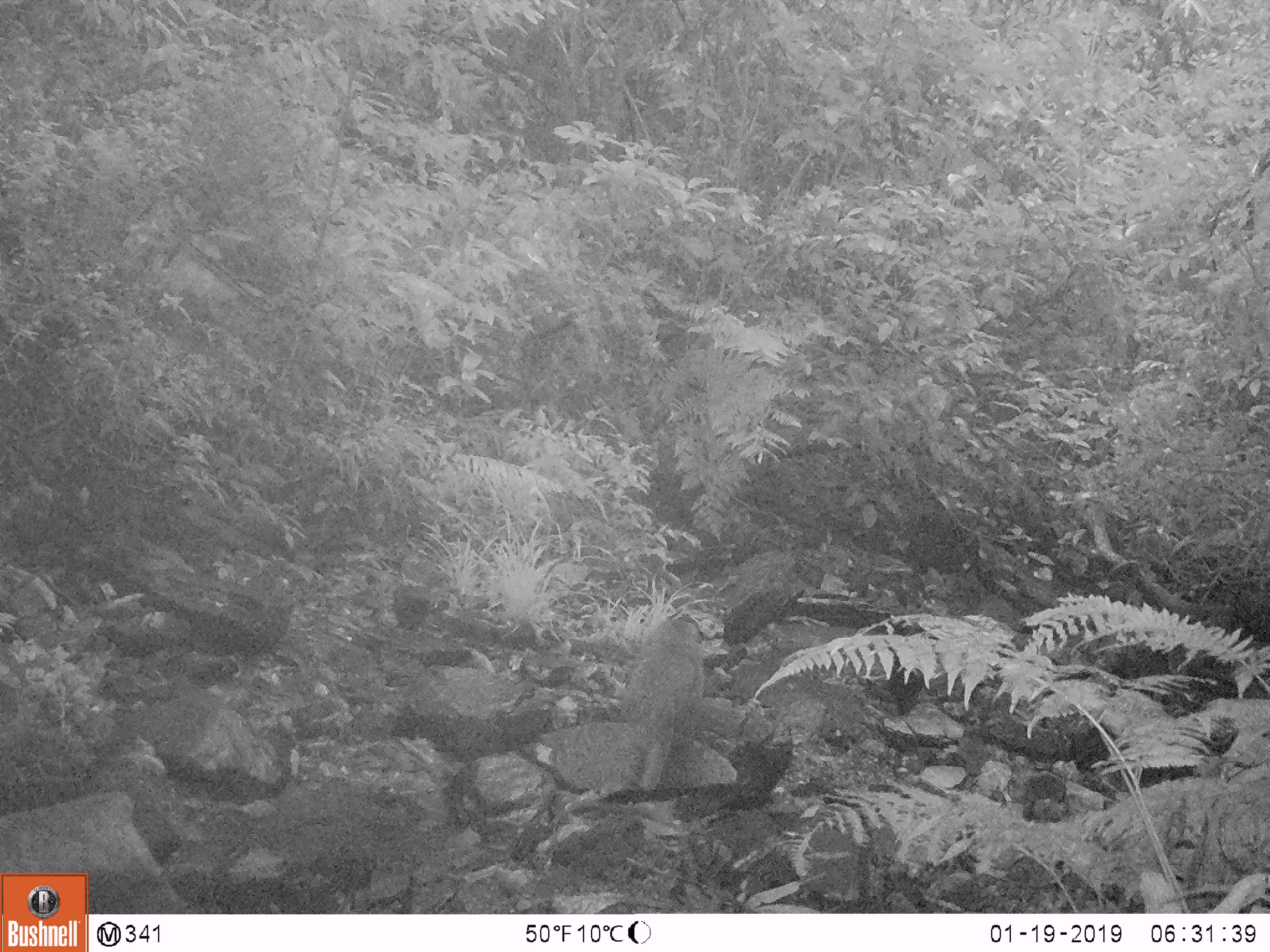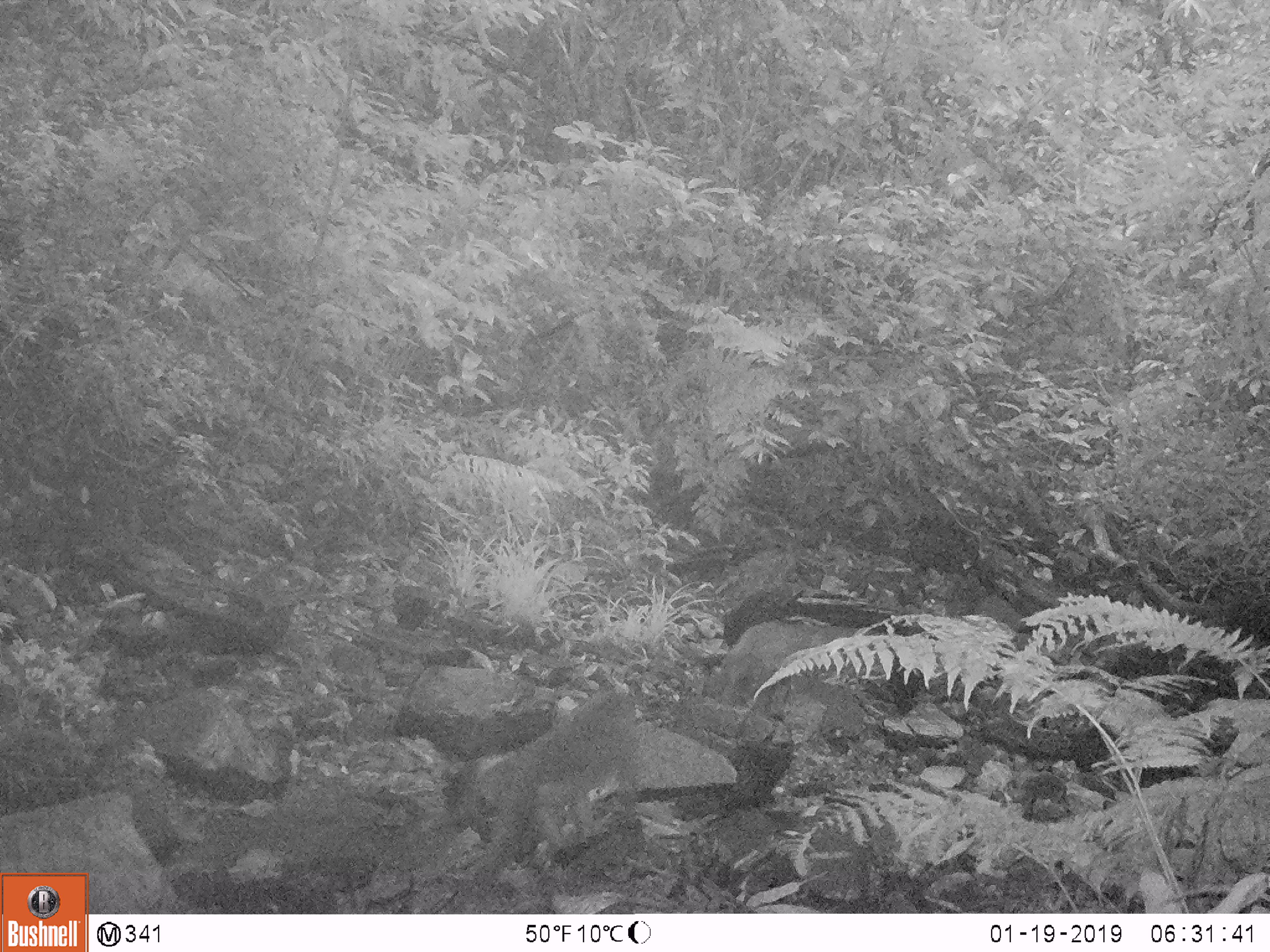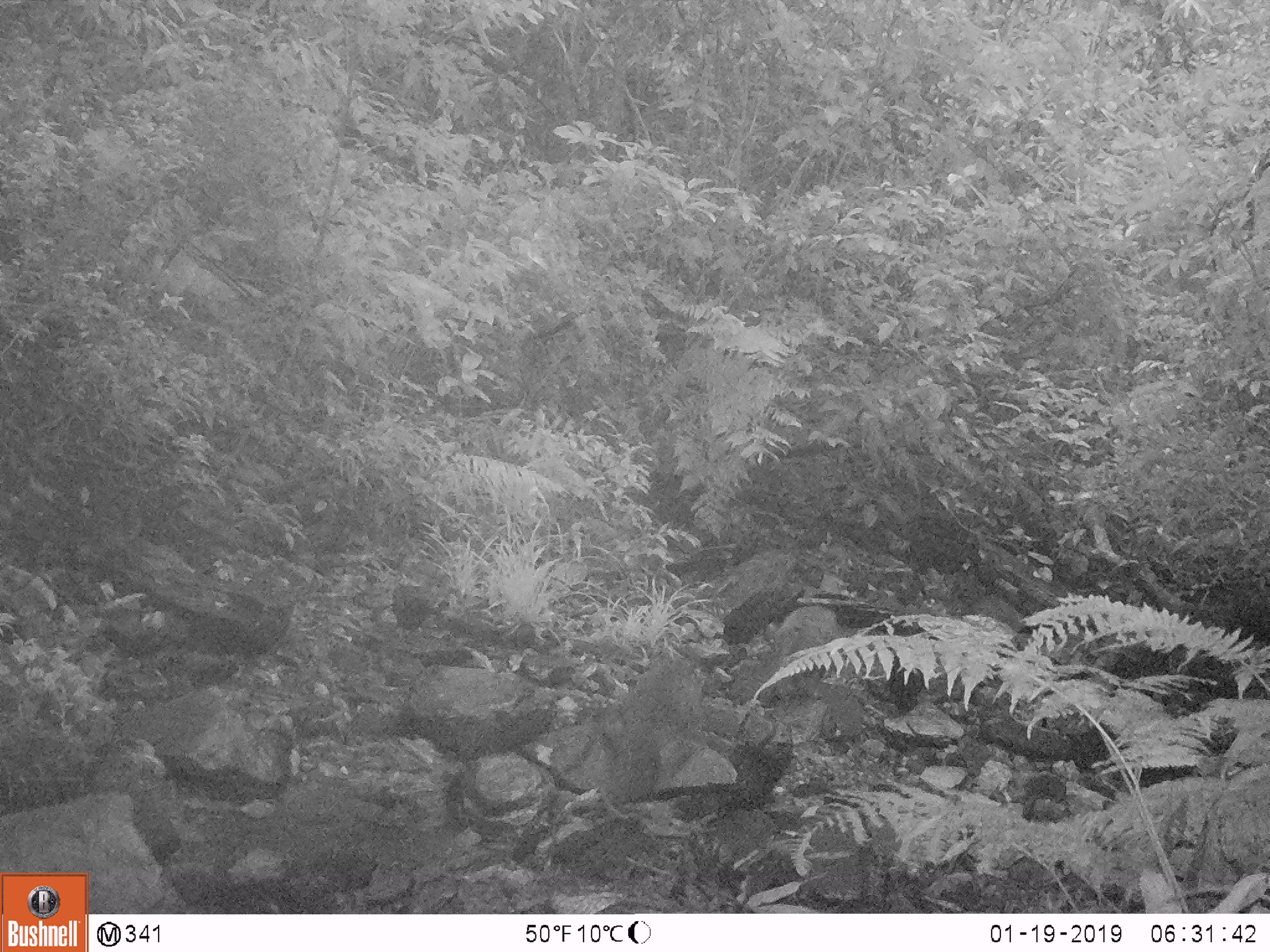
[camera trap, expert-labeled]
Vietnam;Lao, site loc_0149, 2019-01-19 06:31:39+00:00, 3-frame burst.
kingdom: Animalia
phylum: Chordata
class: Mammalia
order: Primates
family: Cercopithecidae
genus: Macaca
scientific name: Macaca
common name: macaques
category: assam or rhesus macaque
Assam or rhesus macaque (macaques) (Macaca). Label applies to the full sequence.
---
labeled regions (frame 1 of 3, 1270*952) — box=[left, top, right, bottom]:
assam or rhesus macaque: box=[619, 611, 705, 789]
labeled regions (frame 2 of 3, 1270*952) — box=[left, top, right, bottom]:
assam or rhesus macaque: box=[477, 690, 637, 886]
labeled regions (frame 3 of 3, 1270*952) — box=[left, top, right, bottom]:
assam or rhesus macaque: box=[547, 657, 733, 803]